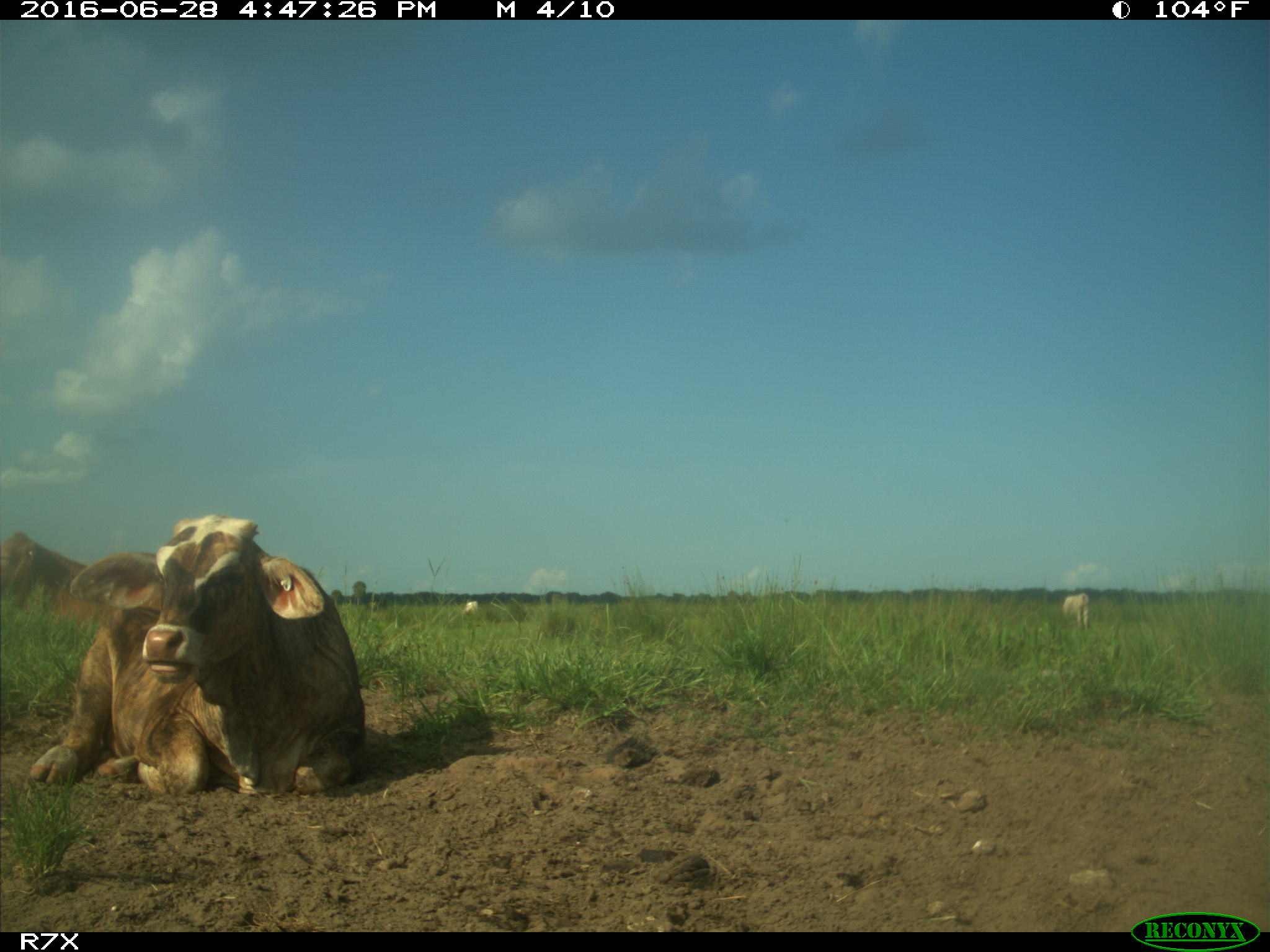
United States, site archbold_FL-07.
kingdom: Animalia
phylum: Chordata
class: Mammalia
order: Artiodactyla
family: Bovidae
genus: Bos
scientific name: Bos taurus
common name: domestic cow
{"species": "Bos taurus (domestic cow)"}